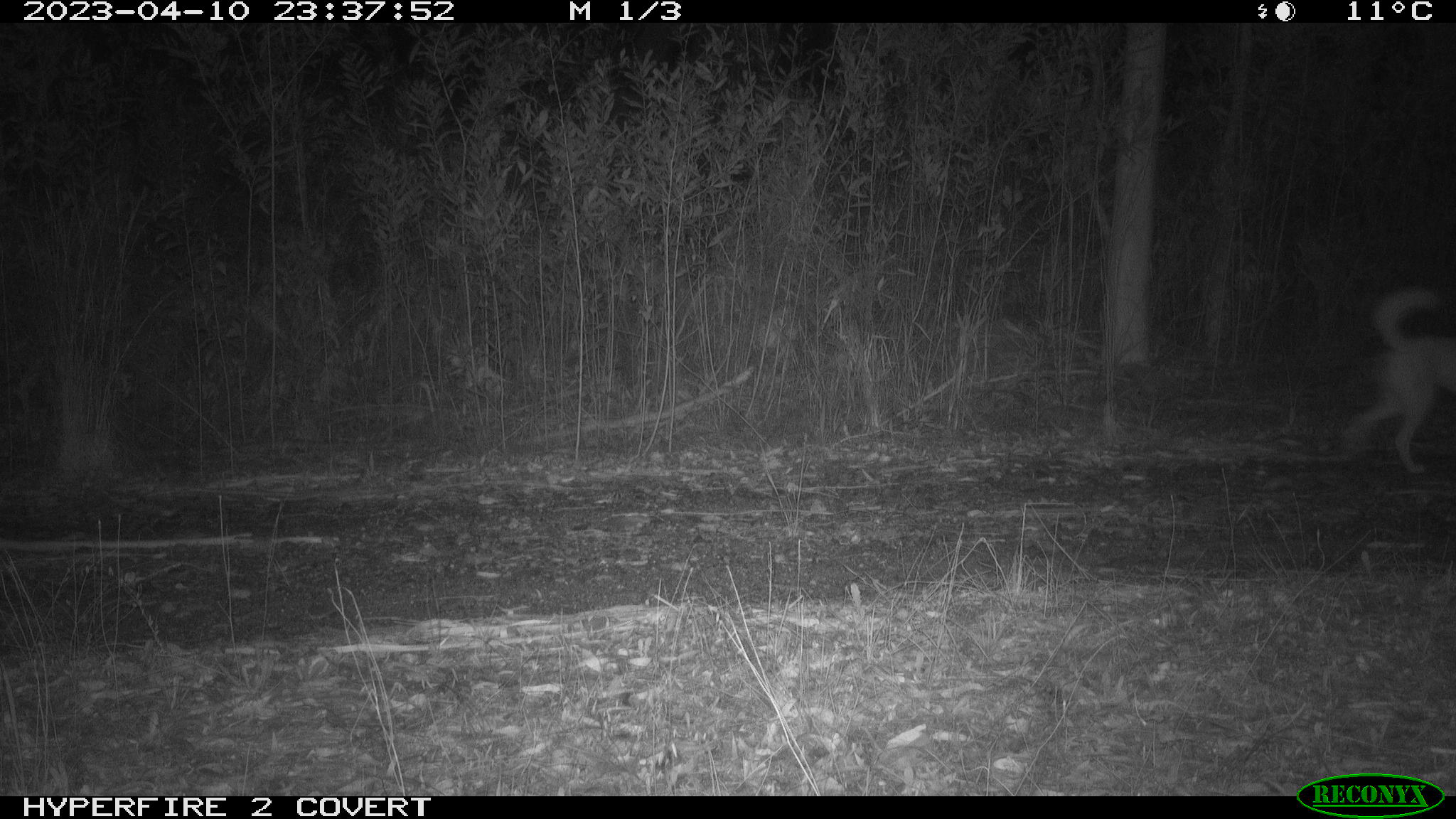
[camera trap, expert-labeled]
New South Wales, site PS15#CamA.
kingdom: Animalia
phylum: Chordata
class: Mammalia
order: Carnivora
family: Canidae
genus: Canis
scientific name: Canis familiaris dingo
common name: dingo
Dingo (Canis familiaris dingo).